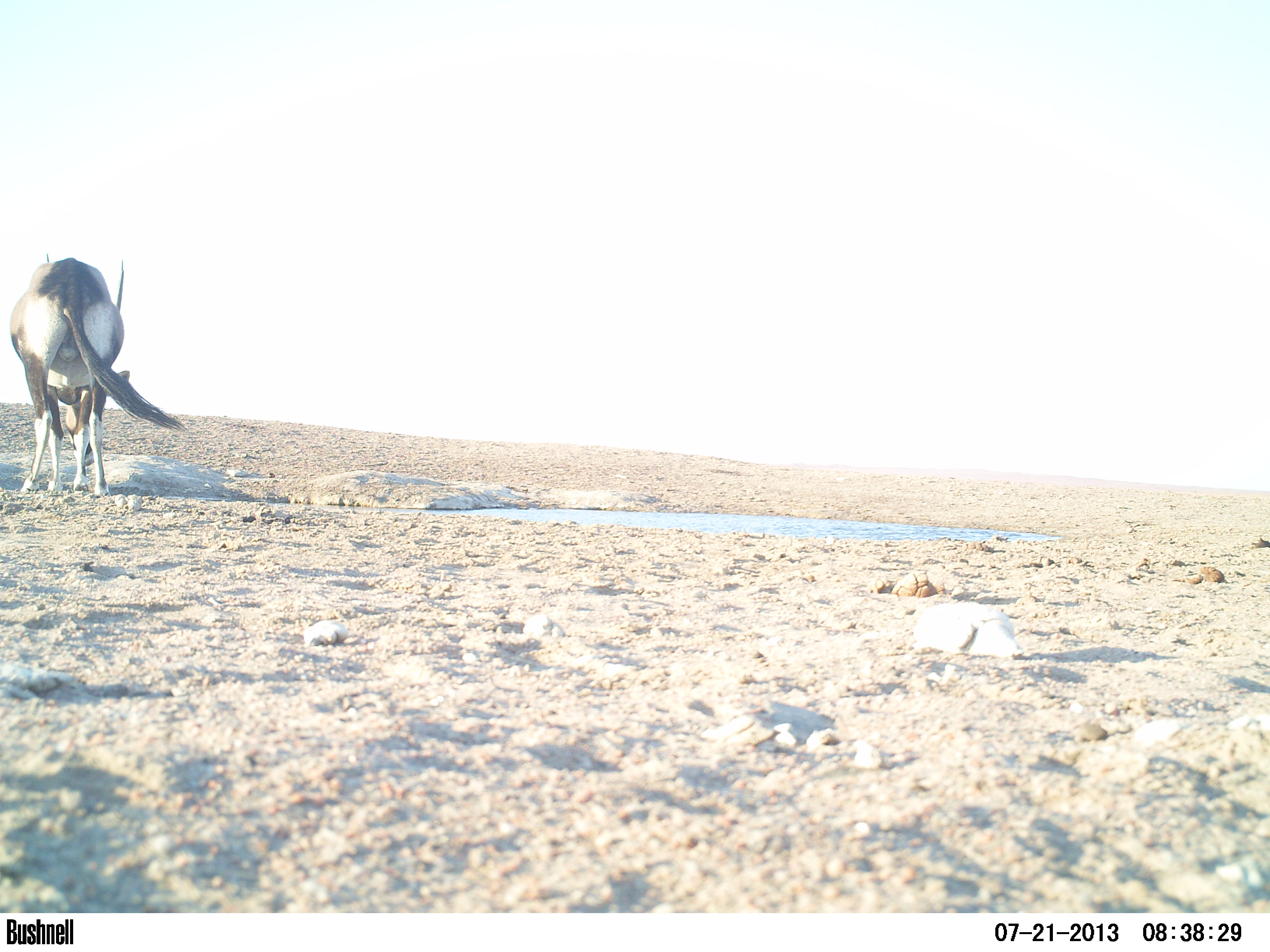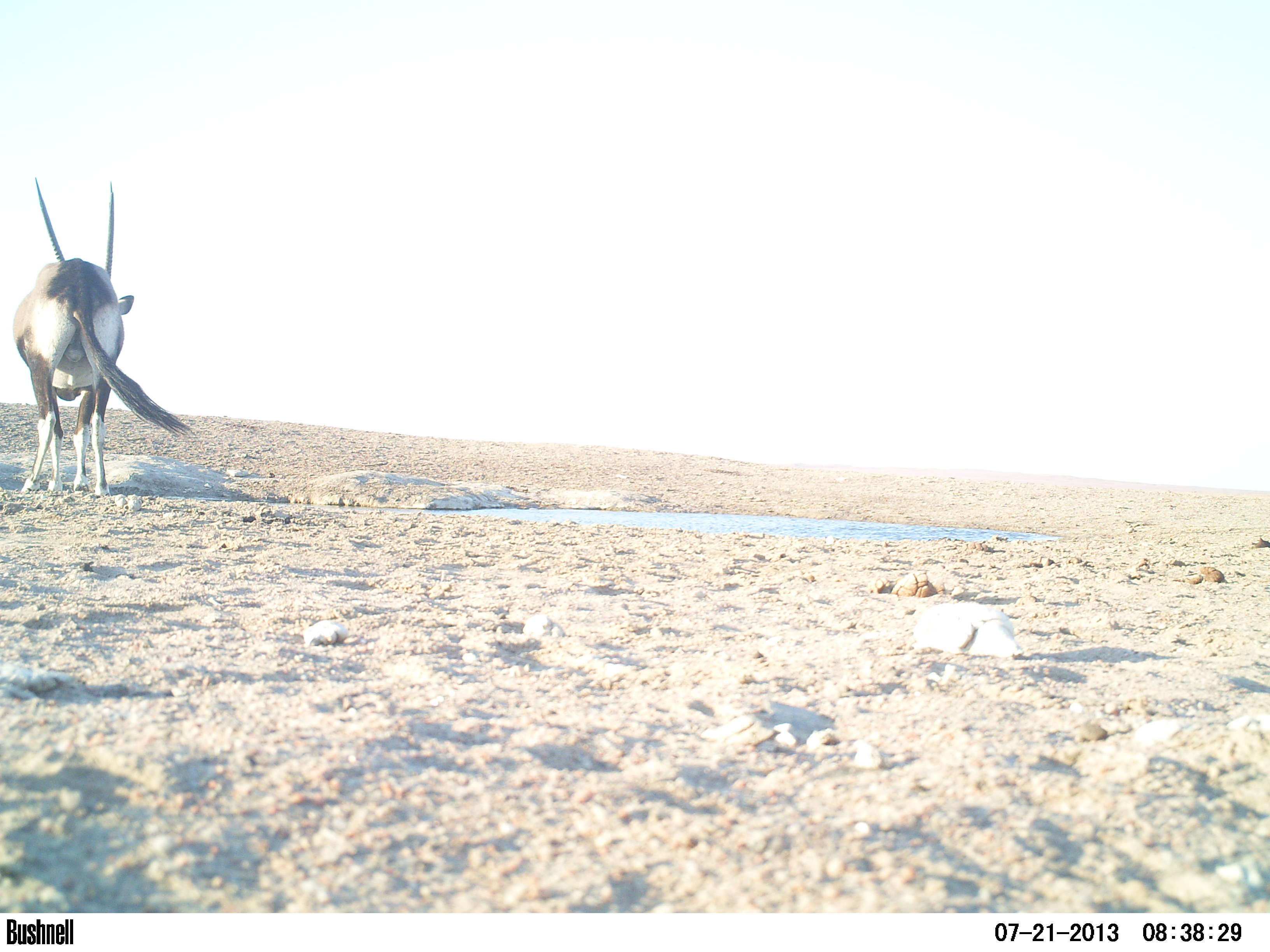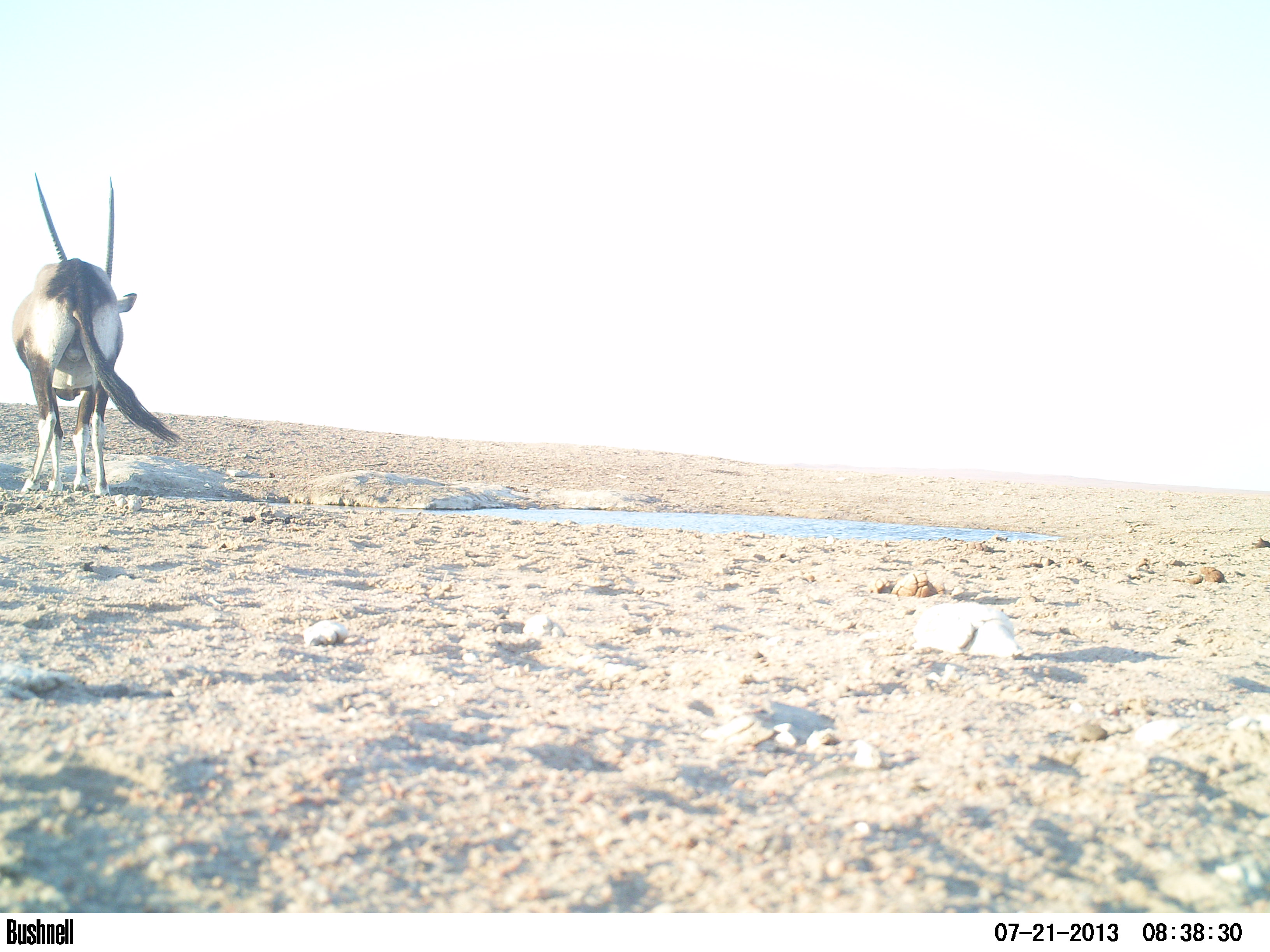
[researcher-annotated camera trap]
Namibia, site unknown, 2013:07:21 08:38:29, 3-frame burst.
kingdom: Animalia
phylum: Chordata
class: Mammalia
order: Artiodactyla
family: Bovidae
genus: Oryx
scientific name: Oryx gazella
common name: gemsbok